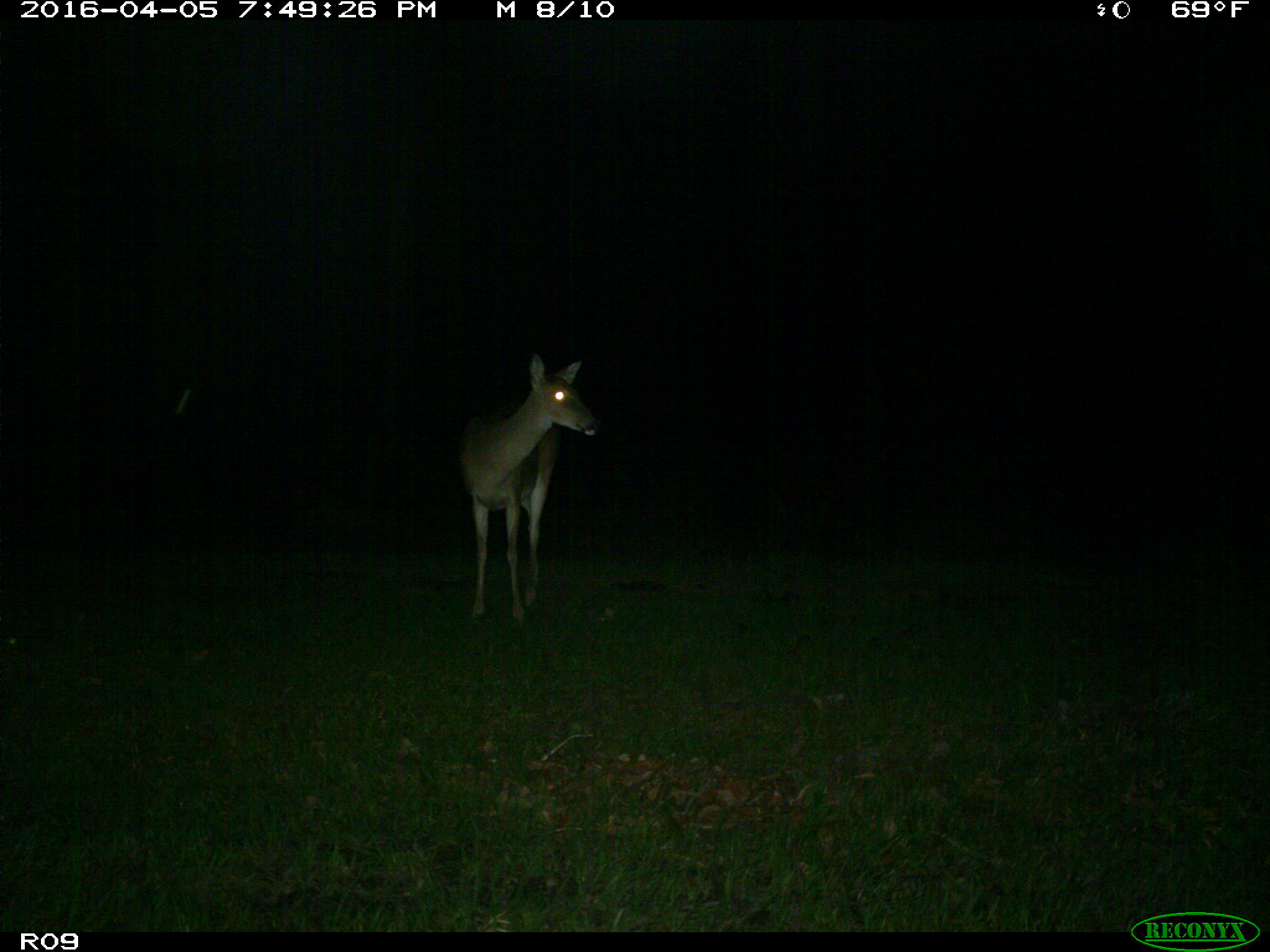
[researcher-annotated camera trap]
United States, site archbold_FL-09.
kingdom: Animalia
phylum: Chordata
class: Mammalia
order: Artiodactyla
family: Cervidae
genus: Odocoileus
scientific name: Odocoileus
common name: deer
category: unidentified deer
Unidentified deer (deer) (Odocoileus).